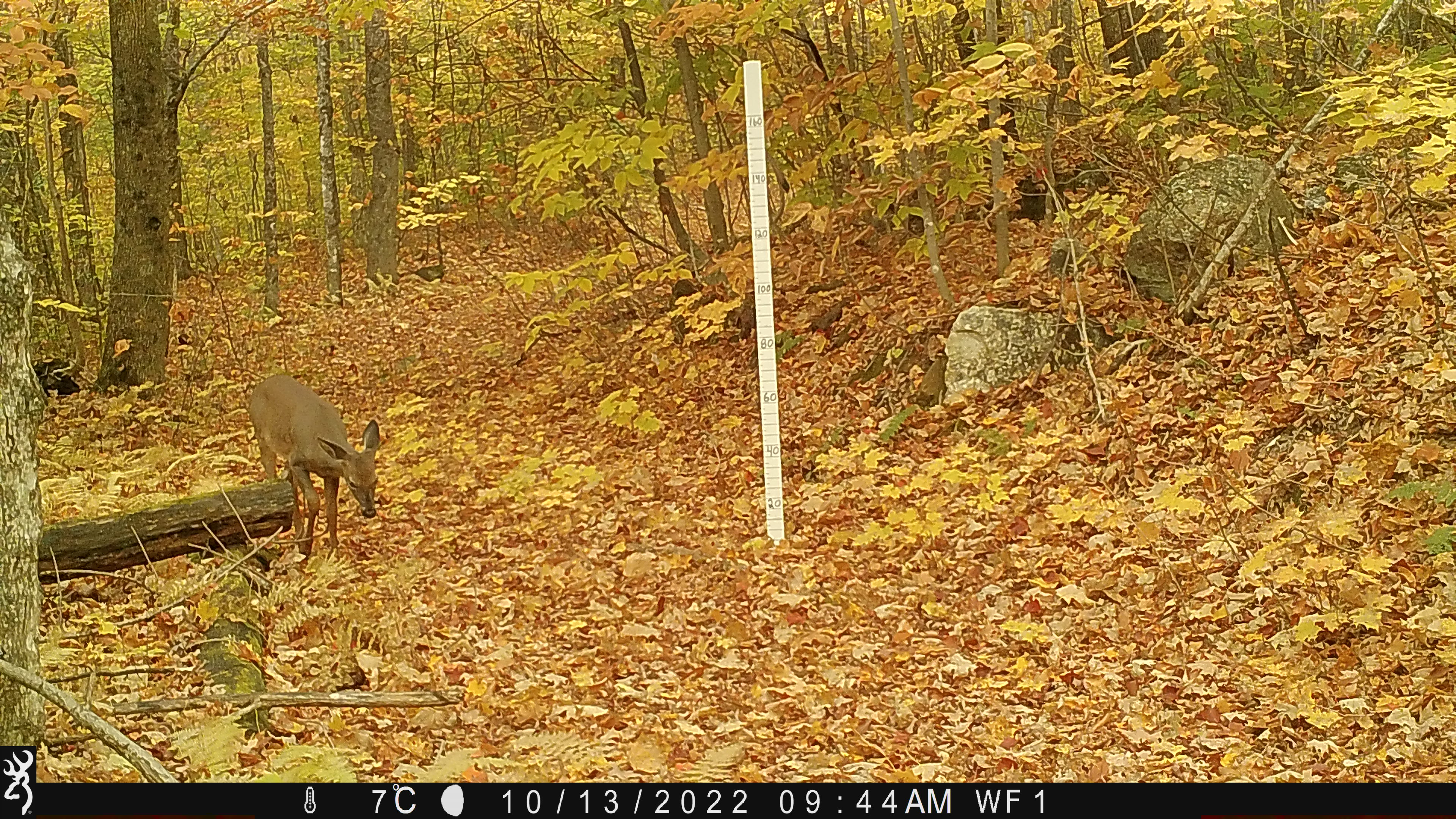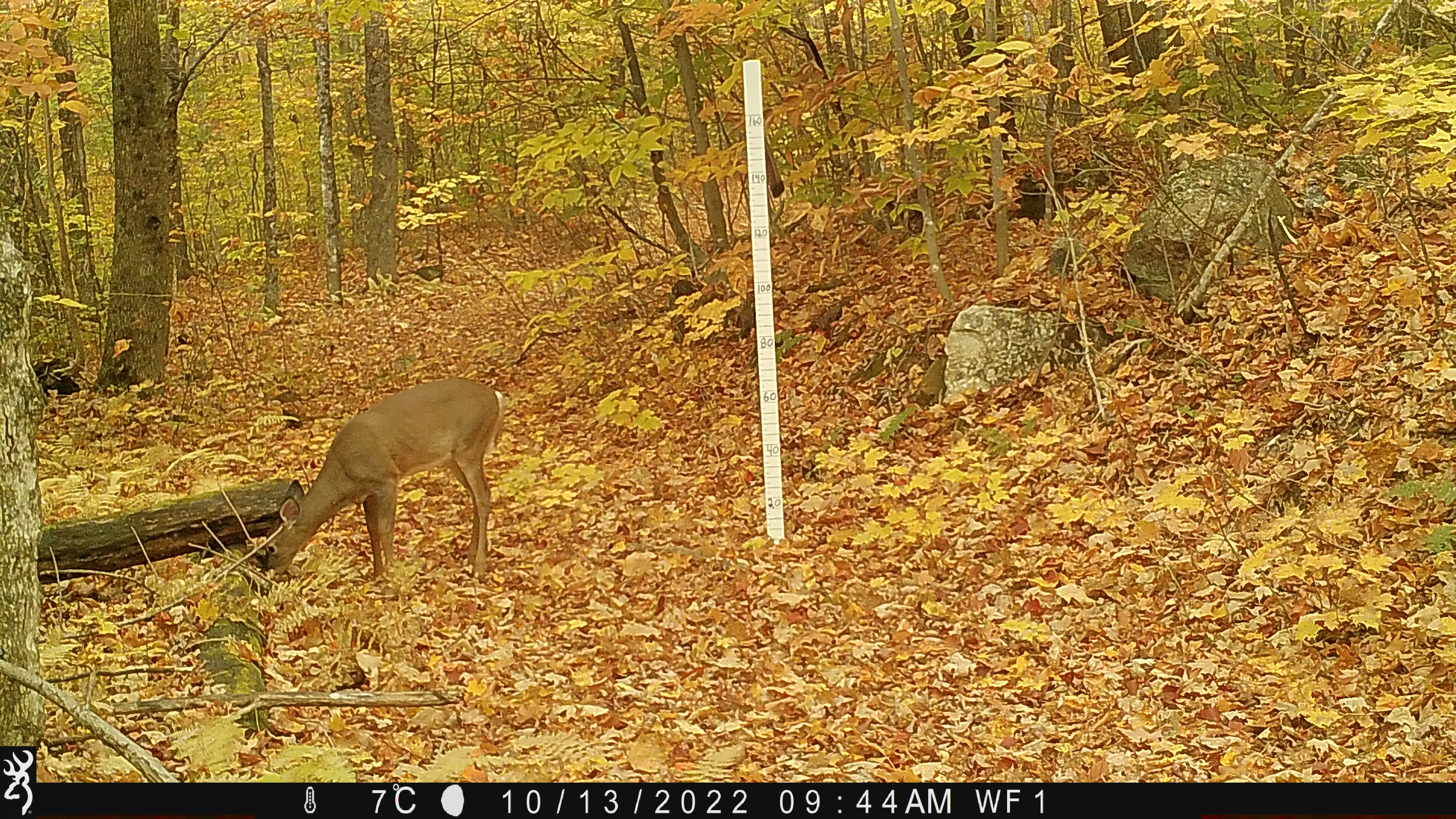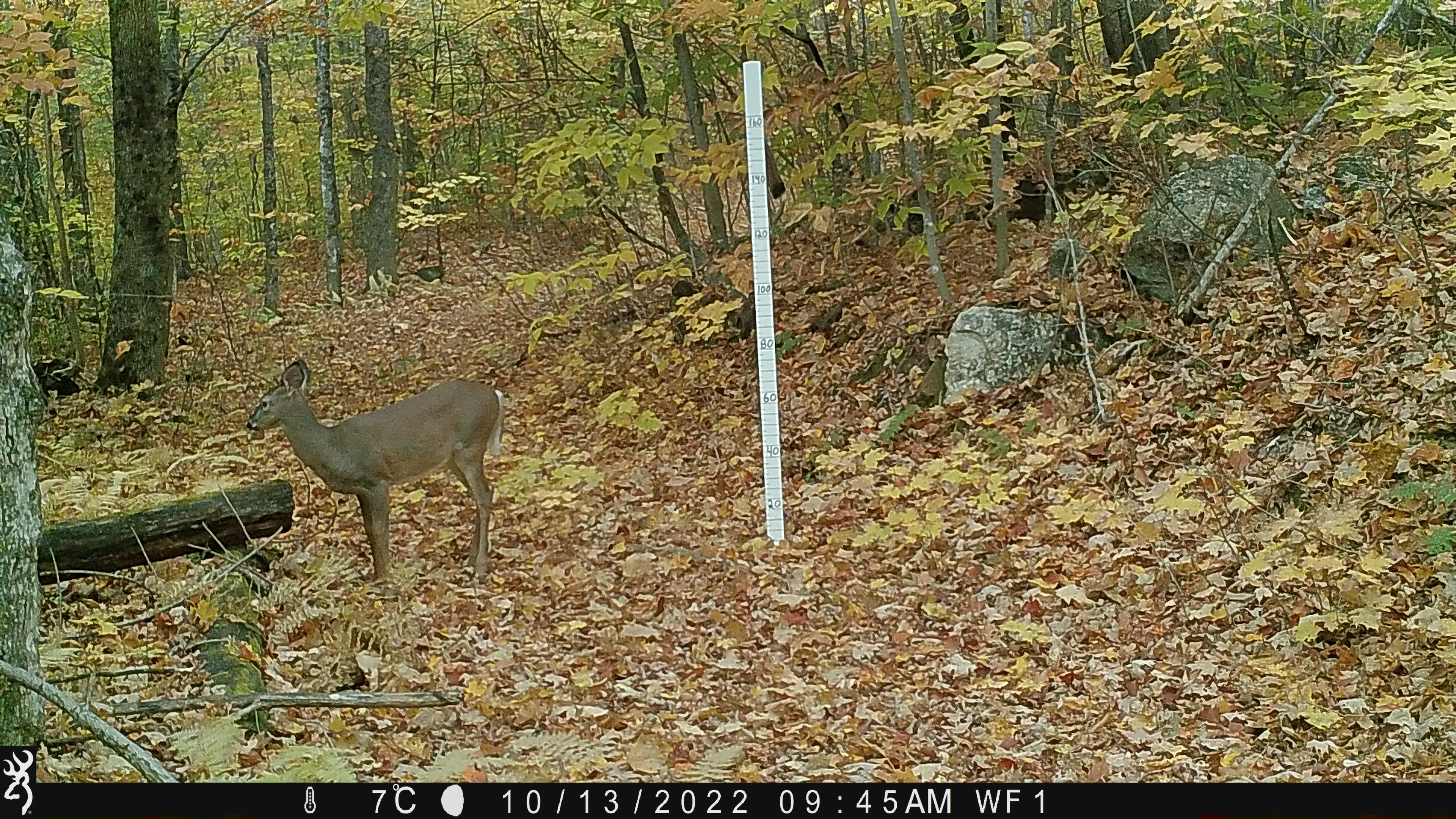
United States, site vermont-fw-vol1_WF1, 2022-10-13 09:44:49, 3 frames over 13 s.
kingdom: Animalia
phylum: Chordata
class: Mammalia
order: Artiodactyla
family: Cervidae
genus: Odocoileus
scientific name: Odocoileus virginianus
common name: white-tailed deer